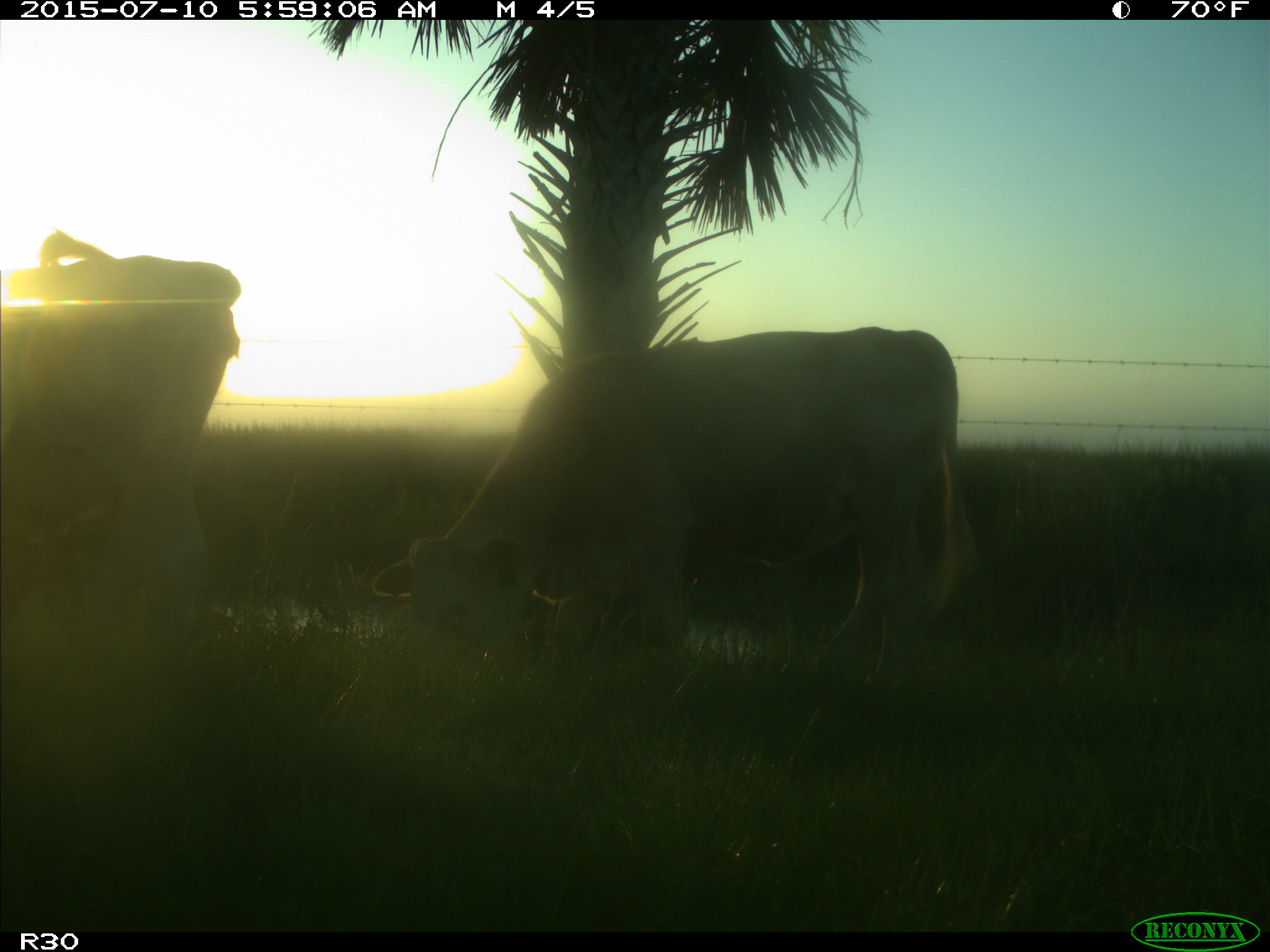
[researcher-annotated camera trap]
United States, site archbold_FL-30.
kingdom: Animalia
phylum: Chordata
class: Mammalia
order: Artiodactyla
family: Bovidae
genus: Bos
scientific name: Bos taurus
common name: domestic cow